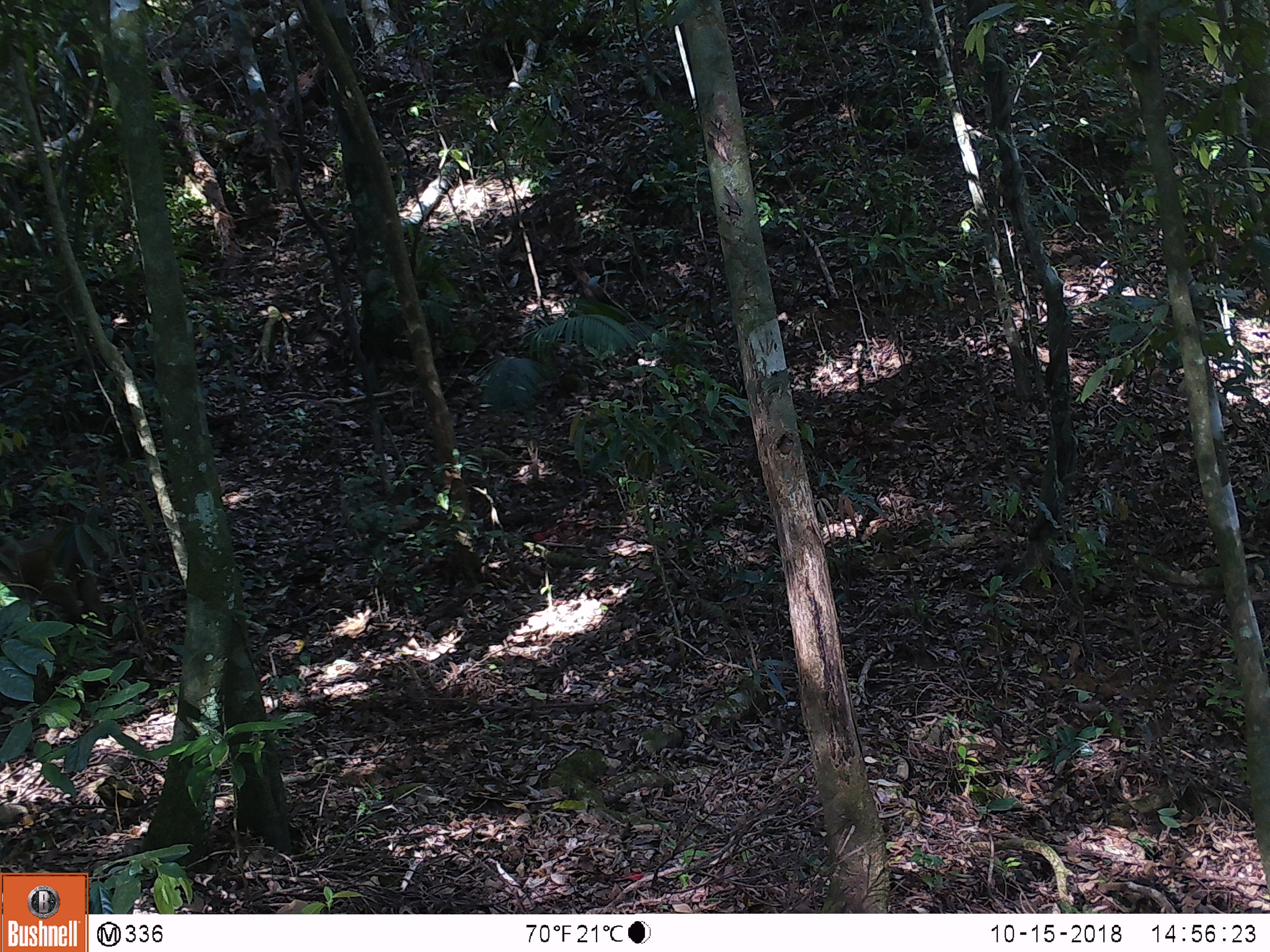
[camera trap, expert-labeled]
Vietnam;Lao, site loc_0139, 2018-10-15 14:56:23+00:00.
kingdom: Animalia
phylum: Chordata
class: Mammalia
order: Primates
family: Cercopithecidae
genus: Macaca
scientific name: Macaca nemestrina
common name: pig-tailed macaque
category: pig tailed macaque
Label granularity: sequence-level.